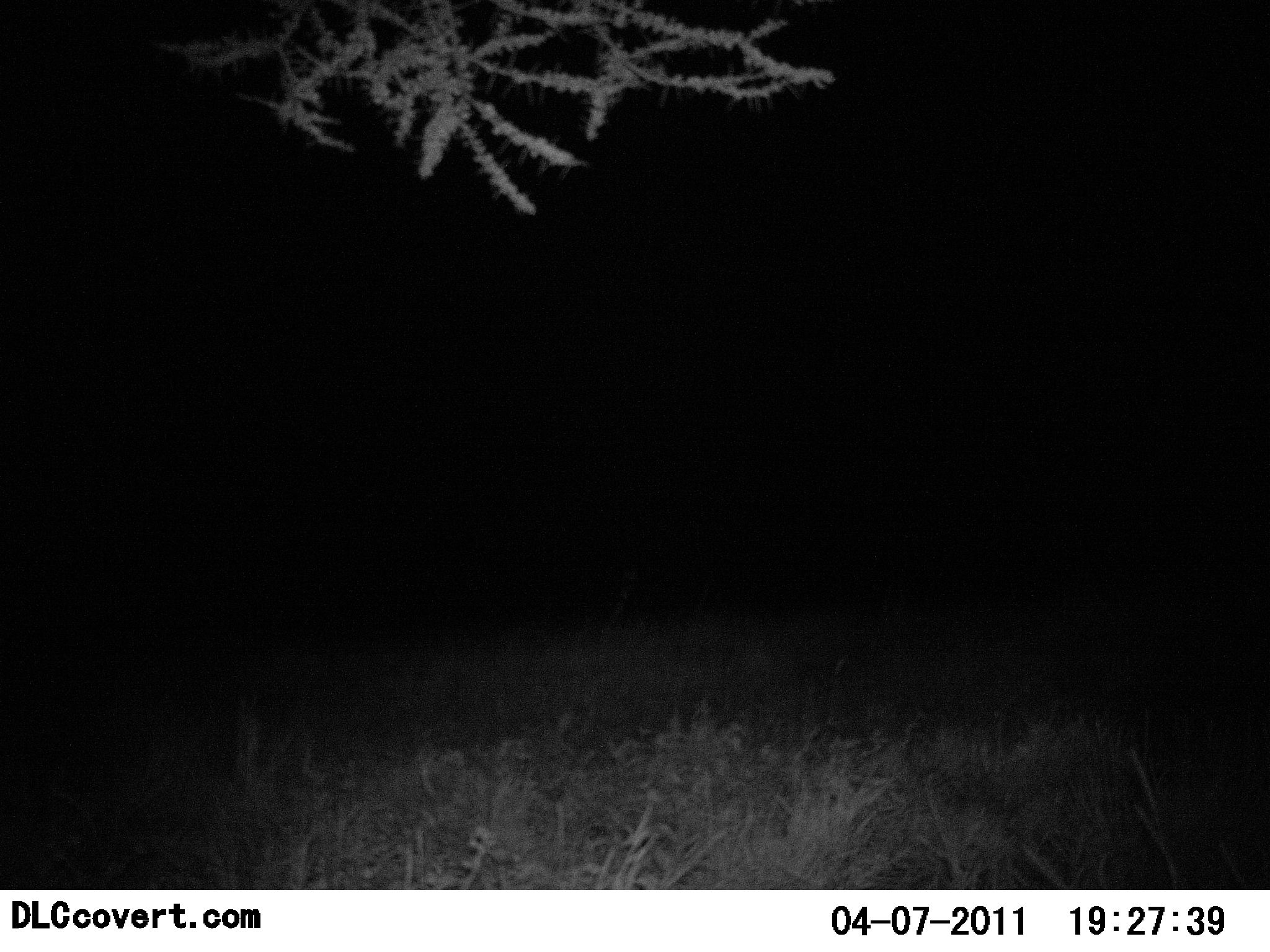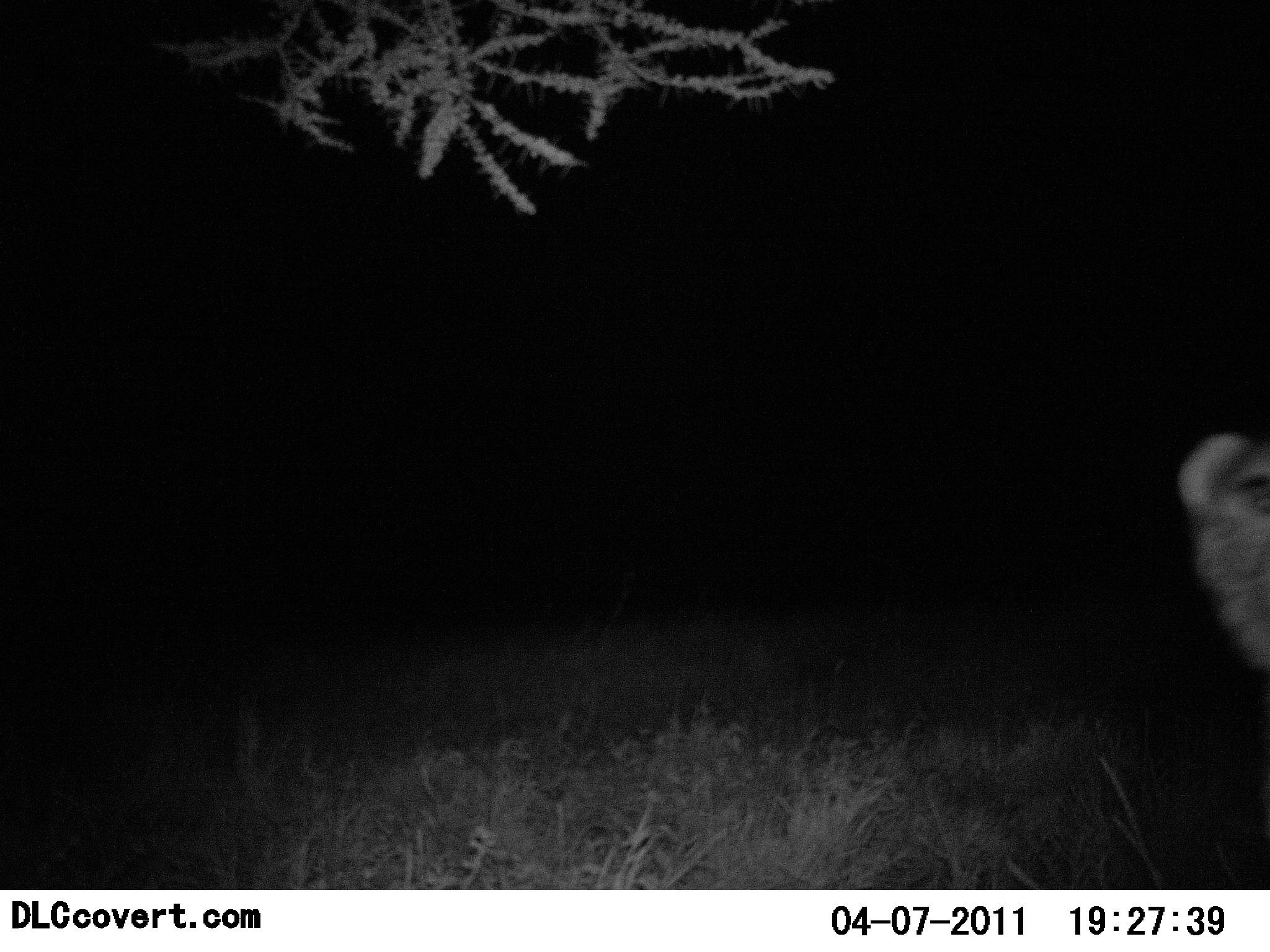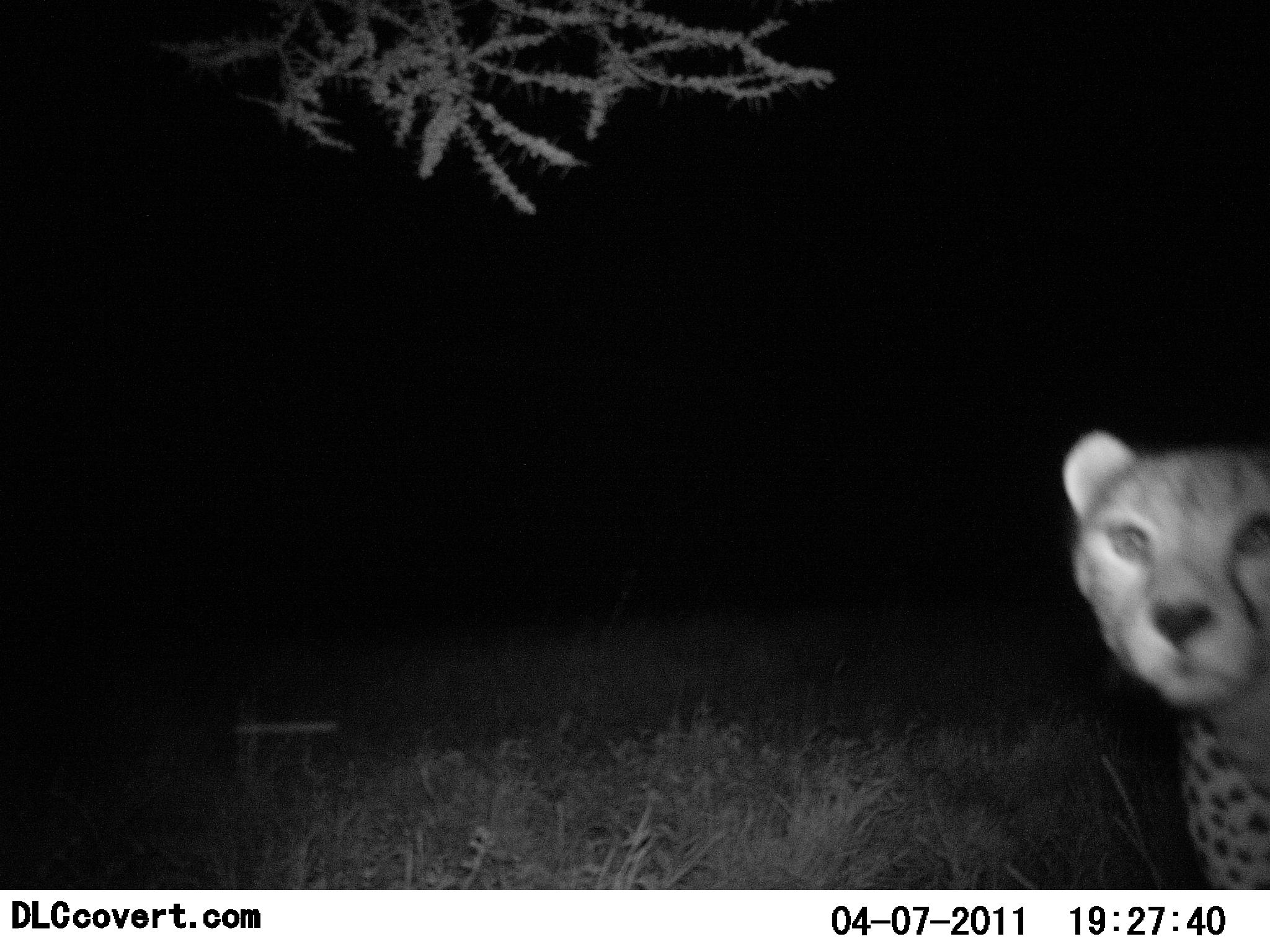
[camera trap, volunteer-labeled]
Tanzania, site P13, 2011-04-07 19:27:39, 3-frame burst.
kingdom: Animalia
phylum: Chordata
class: Mammalia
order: Carnivora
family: Felidae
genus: Acinonyx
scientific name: Acinonyx jubatus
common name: cheetah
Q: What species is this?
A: Cheetah (Acinonyx jubatus).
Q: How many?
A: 1.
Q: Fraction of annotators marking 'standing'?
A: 62%.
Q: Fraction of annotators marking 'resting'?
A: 0%.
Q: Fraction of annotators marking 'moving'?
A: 46%.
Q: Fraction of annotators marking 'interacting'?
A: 0%.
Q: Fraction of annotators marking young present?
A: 0%.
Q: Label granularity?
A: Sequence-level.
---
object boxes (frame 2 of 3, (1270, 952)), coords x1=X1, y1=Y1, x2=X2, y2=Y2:
animal: x1=1182, y1=427, x2=1270, y2=675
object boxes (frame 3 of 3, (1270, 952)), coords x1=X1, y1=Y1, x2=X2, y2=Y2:
animal: x1=1059, y1=431, x2=1270, y2=890